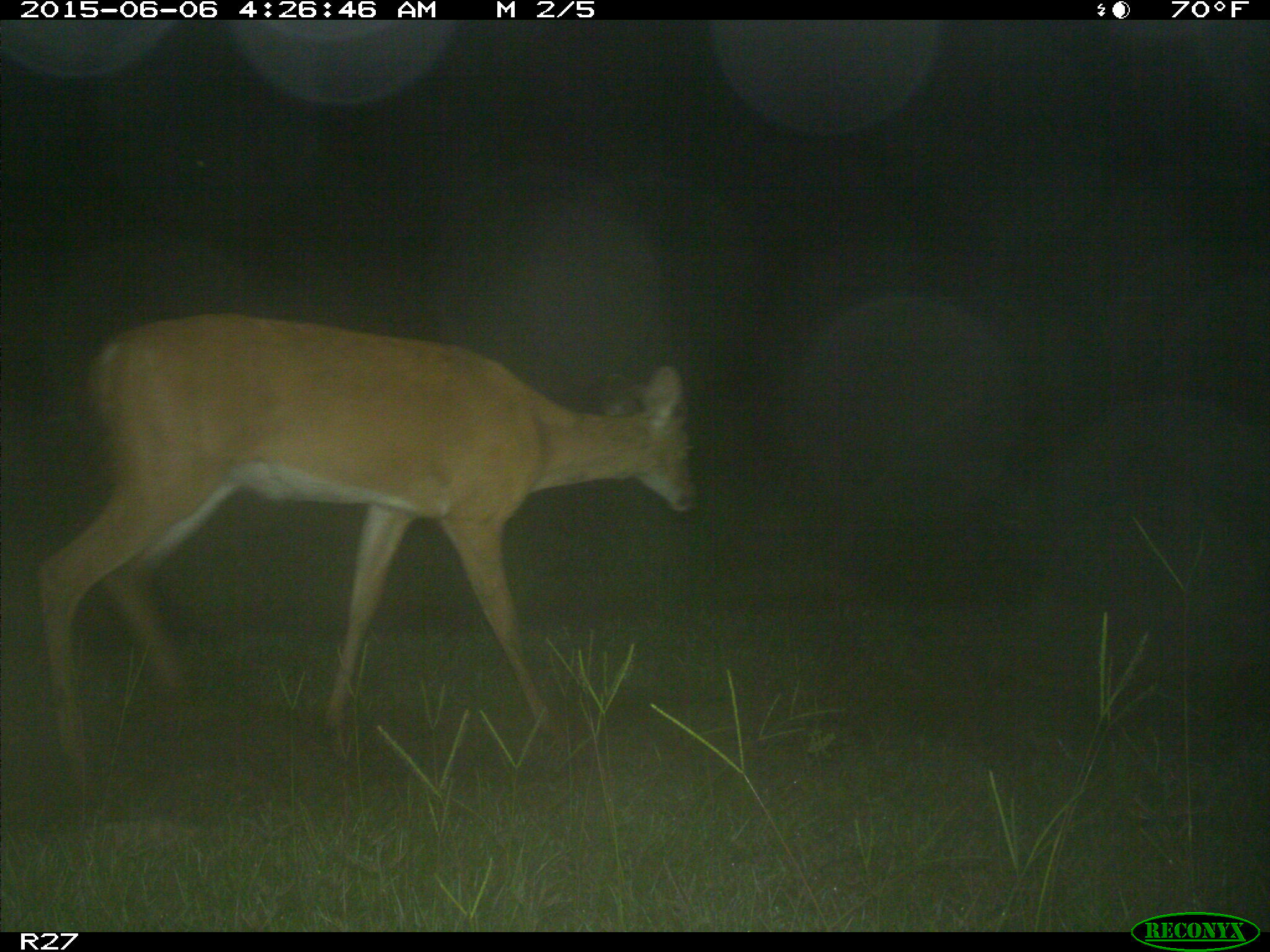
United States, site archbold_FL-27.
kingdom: Animalia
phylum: Chordata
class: Mammalia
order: Artiodactyla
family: Cervidae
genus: Odocoileus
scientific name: Odocoileus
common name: deer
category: unidentified deer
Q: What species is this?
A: Unidentified deer (deer) (Odocoileus).